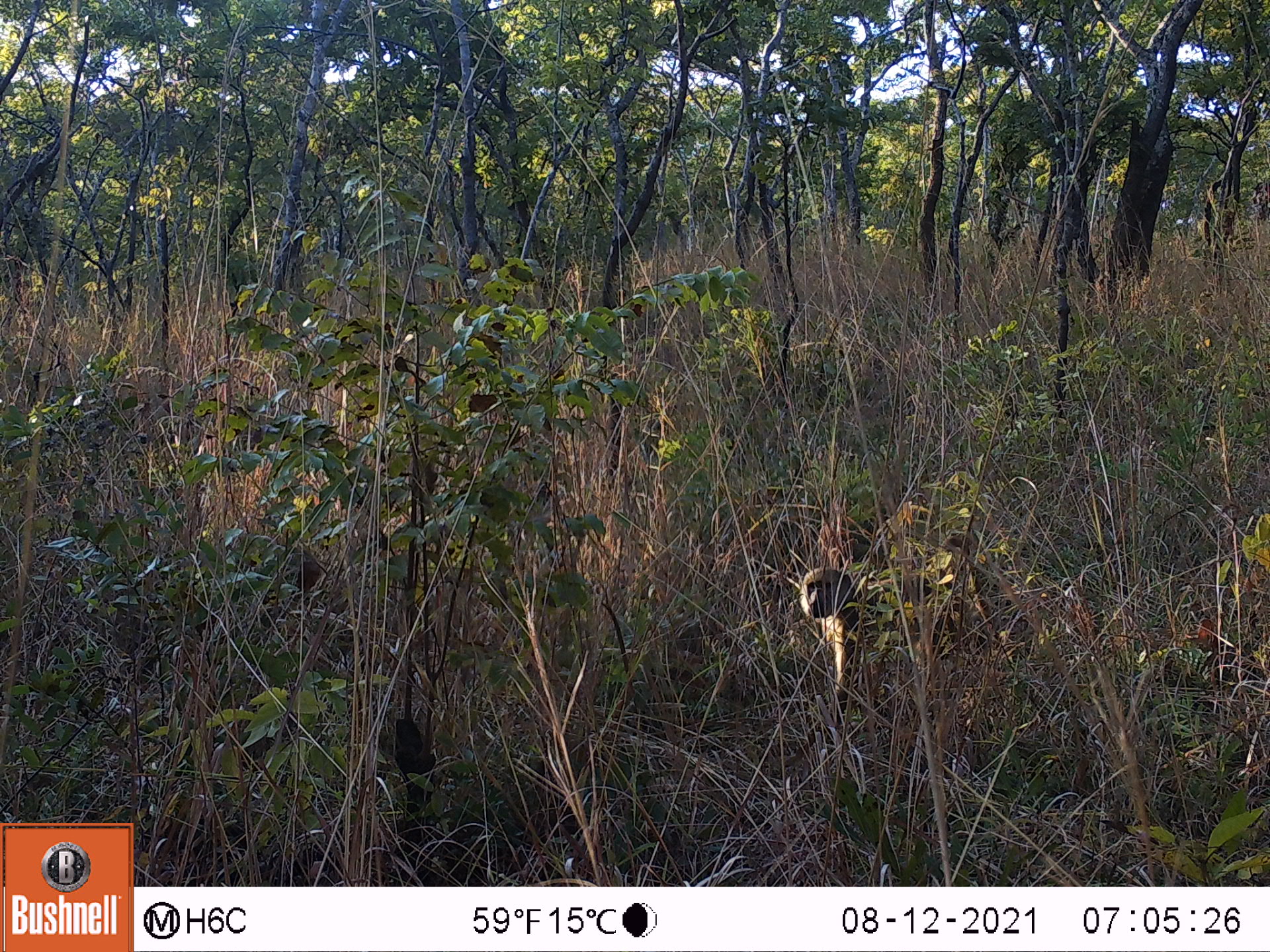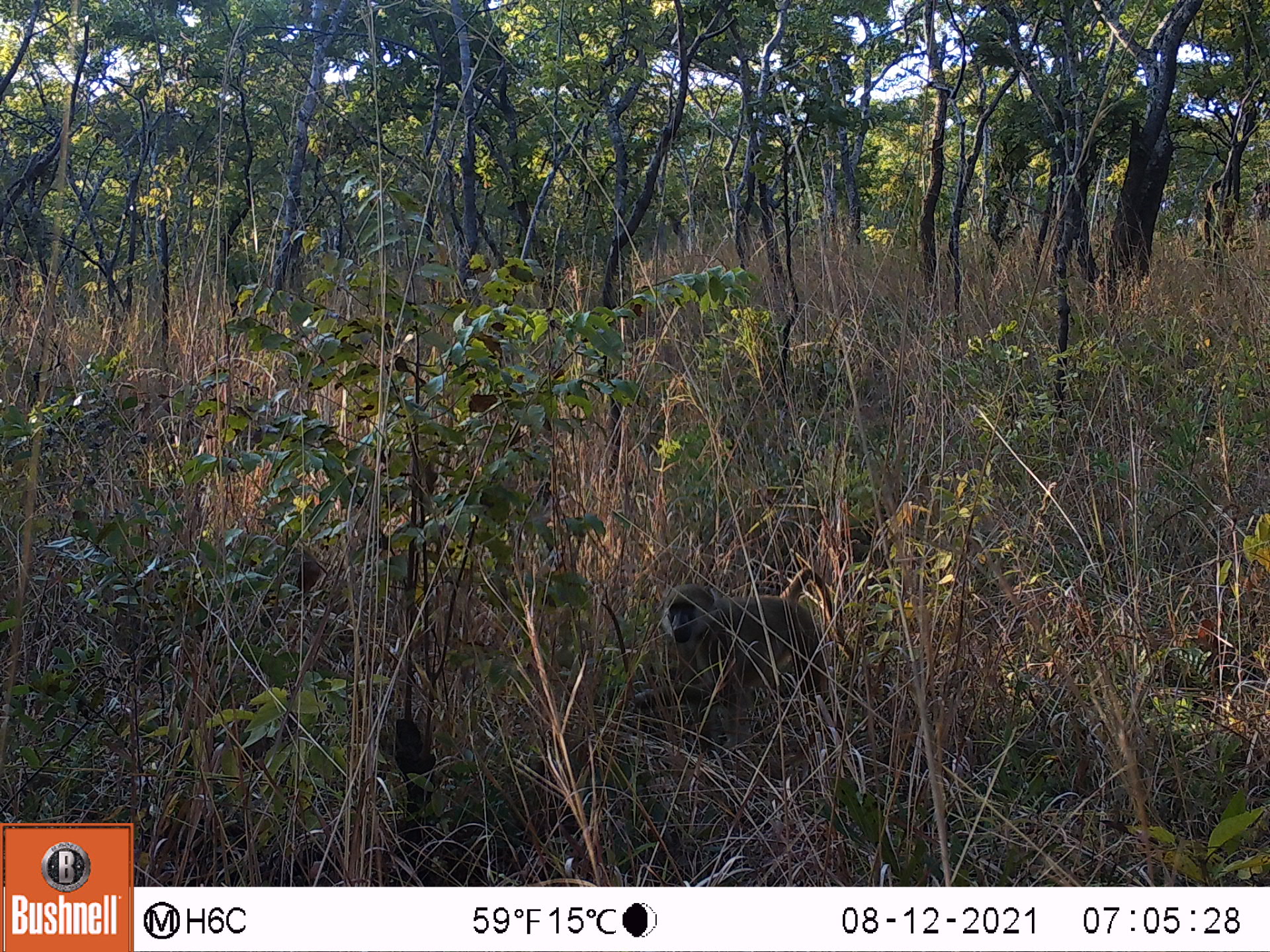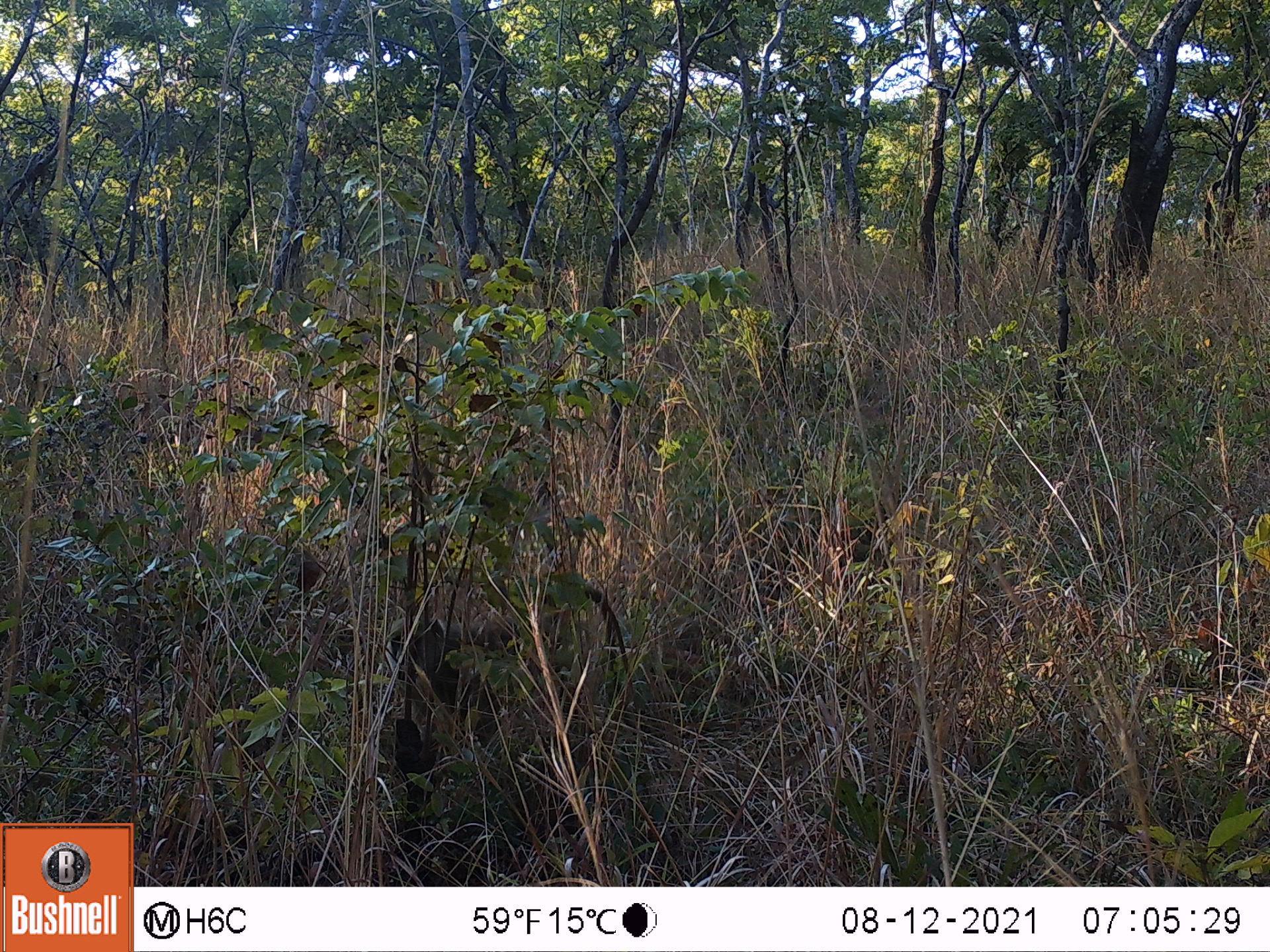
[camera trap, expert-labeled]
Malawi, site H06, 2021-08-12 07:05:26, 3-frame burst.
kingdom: Animalia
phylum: Chordata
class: Mammalia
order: Primates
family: Cercopithecidae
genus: Papio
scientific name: Papio cynocephalus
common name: yellow baboon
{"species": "yellow baboon (Papio cynocephalus)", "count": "1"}